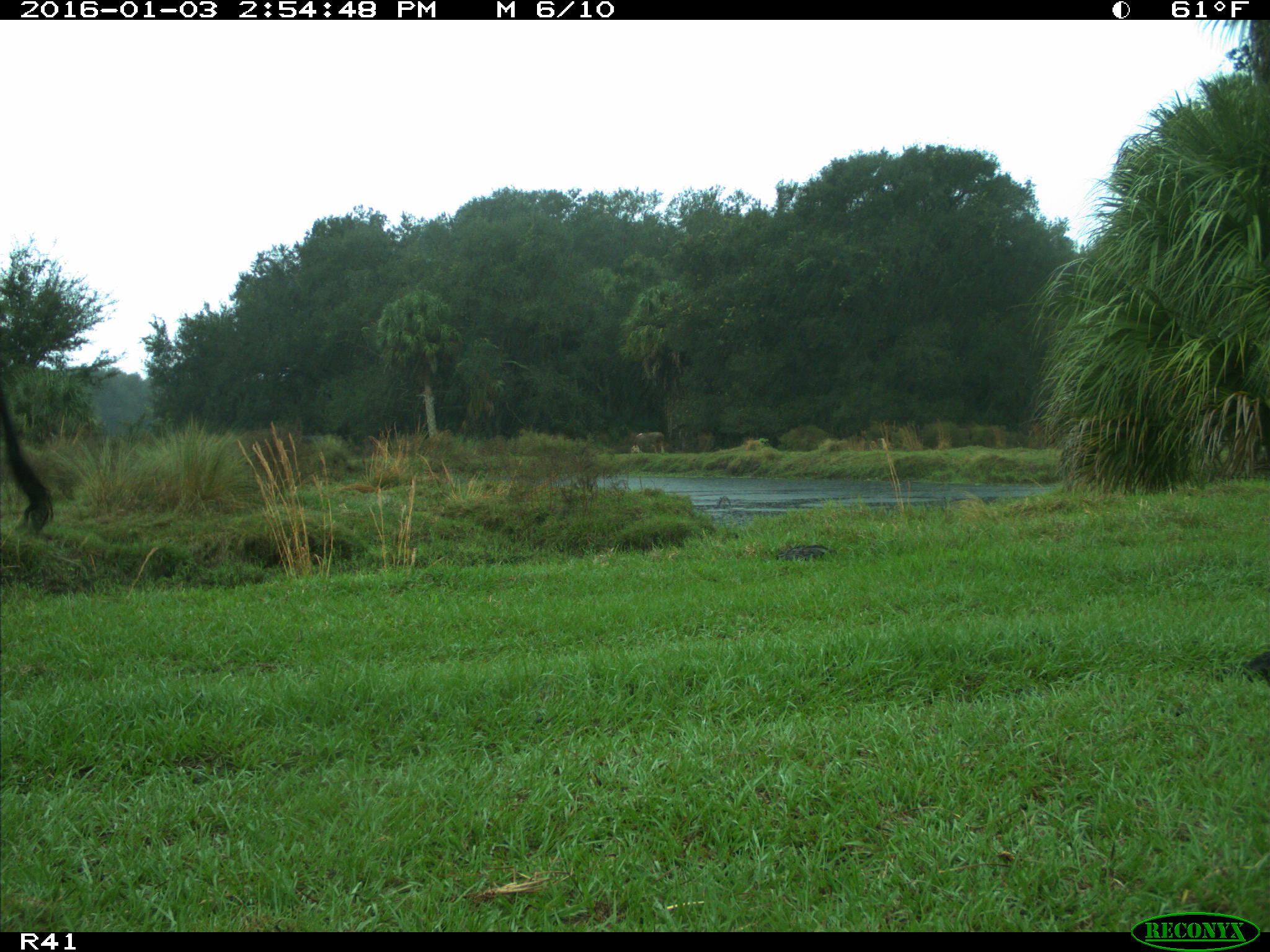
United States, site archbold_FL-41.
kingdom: Animalia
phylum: Chordata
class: Mammalia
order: Artiodactyla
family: Bovidae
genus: Bos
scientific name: Bos taurus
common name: domestic cow